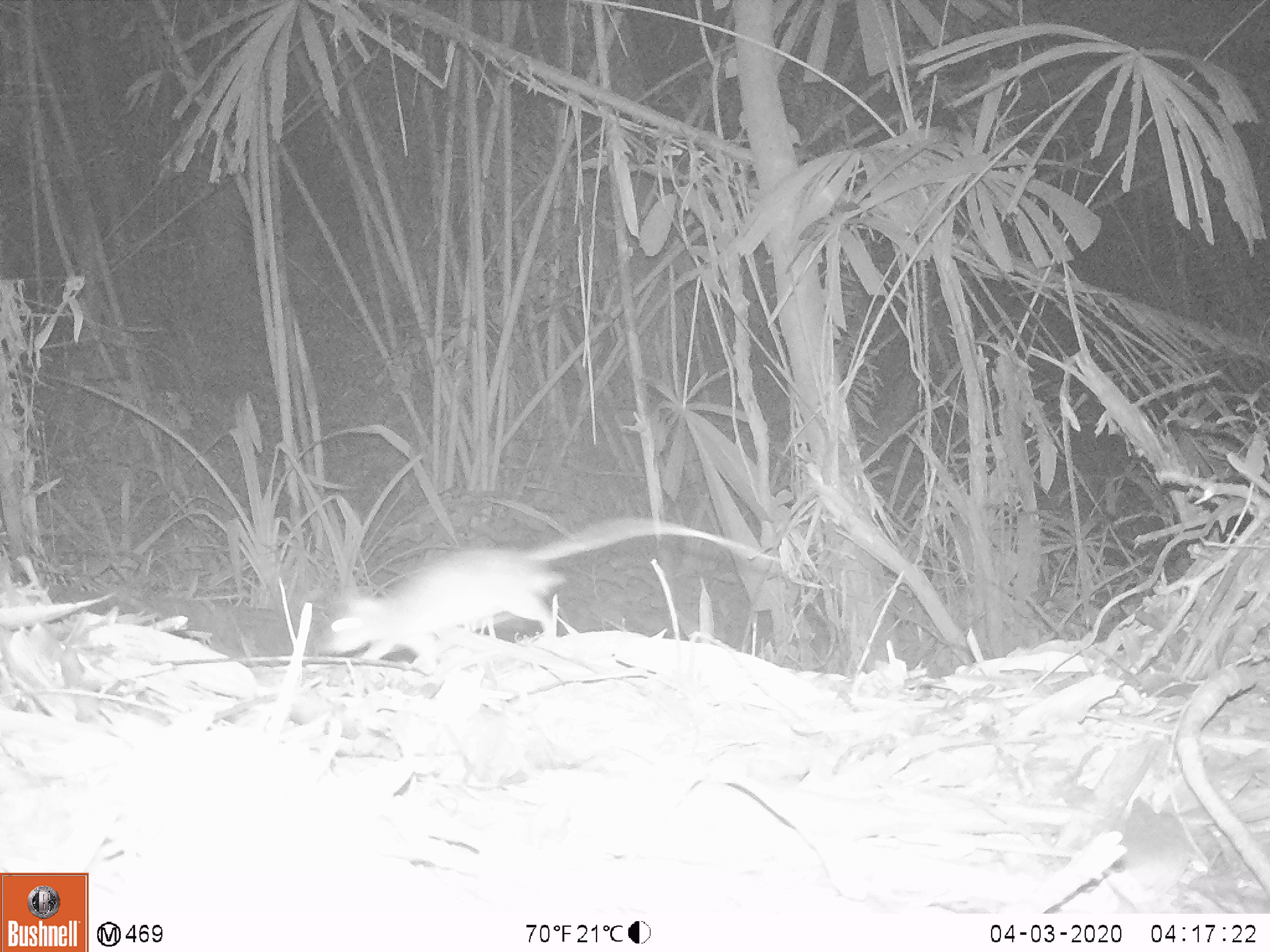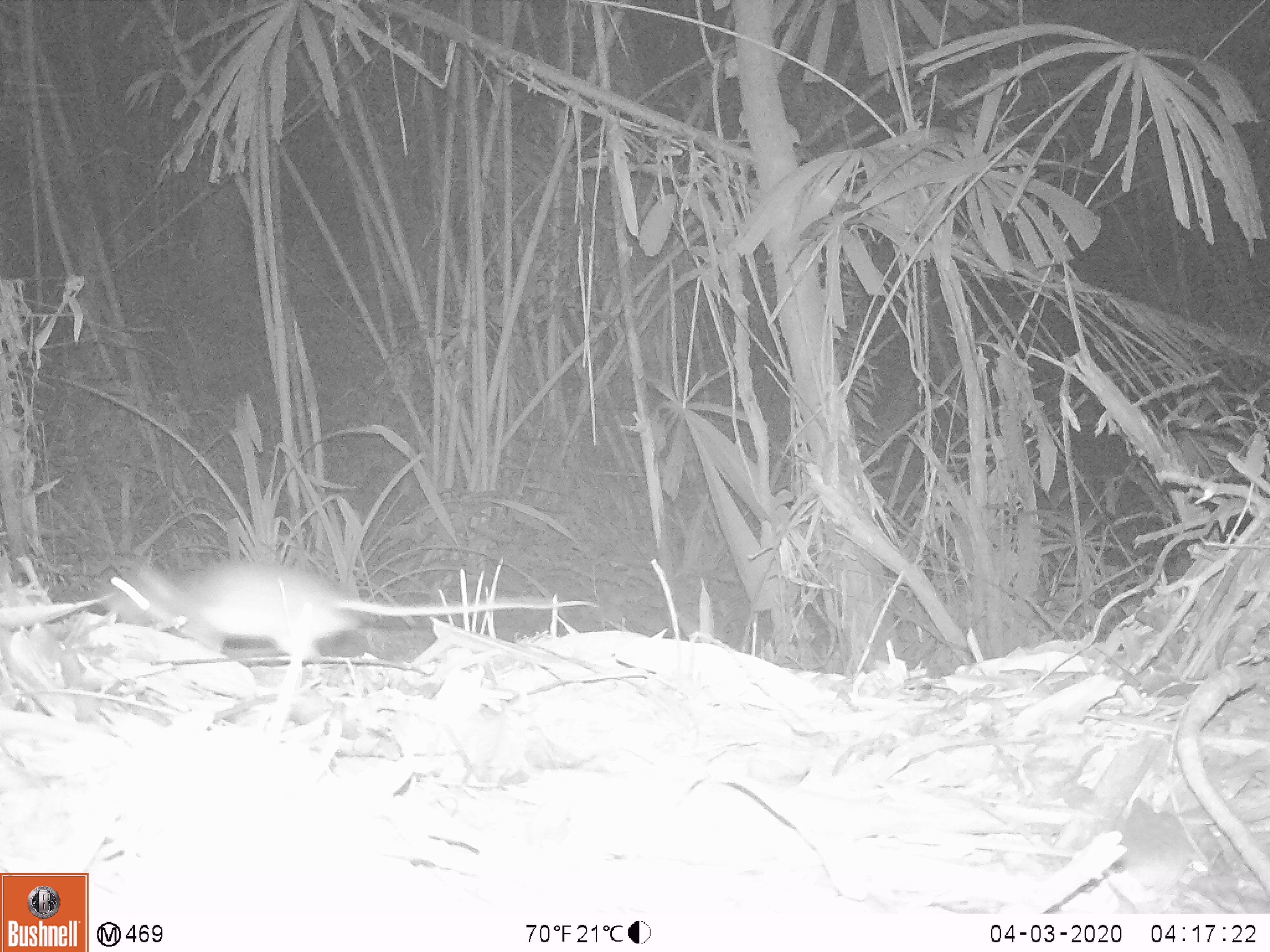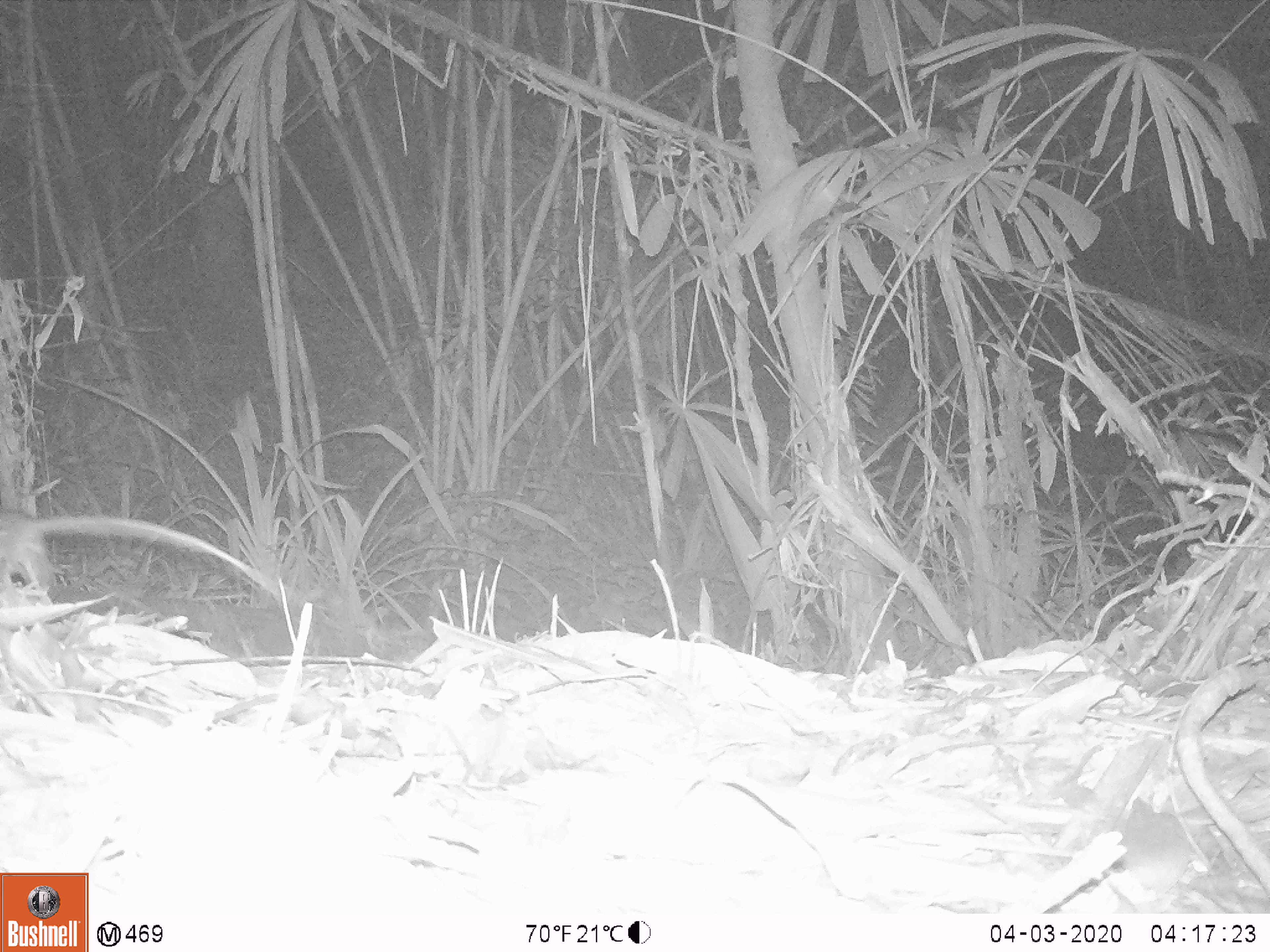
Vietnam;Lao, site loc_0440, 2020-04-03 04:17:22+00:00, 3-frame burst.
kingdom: Animalia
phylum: Chordata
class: Mammalia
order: Rodentia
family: Muridae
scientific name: Muridae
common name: old-world mice and rats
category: unidentified murid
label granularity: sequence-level